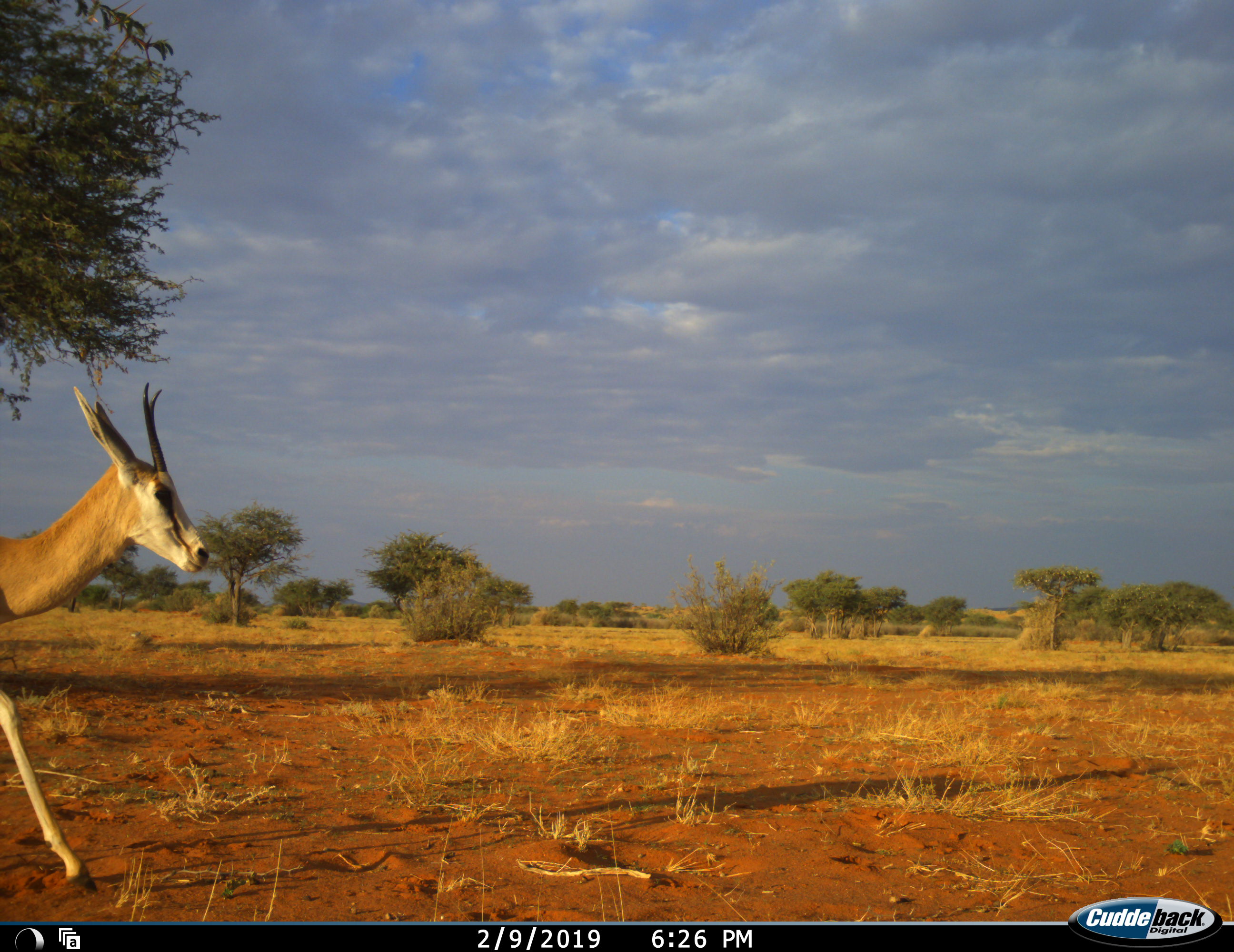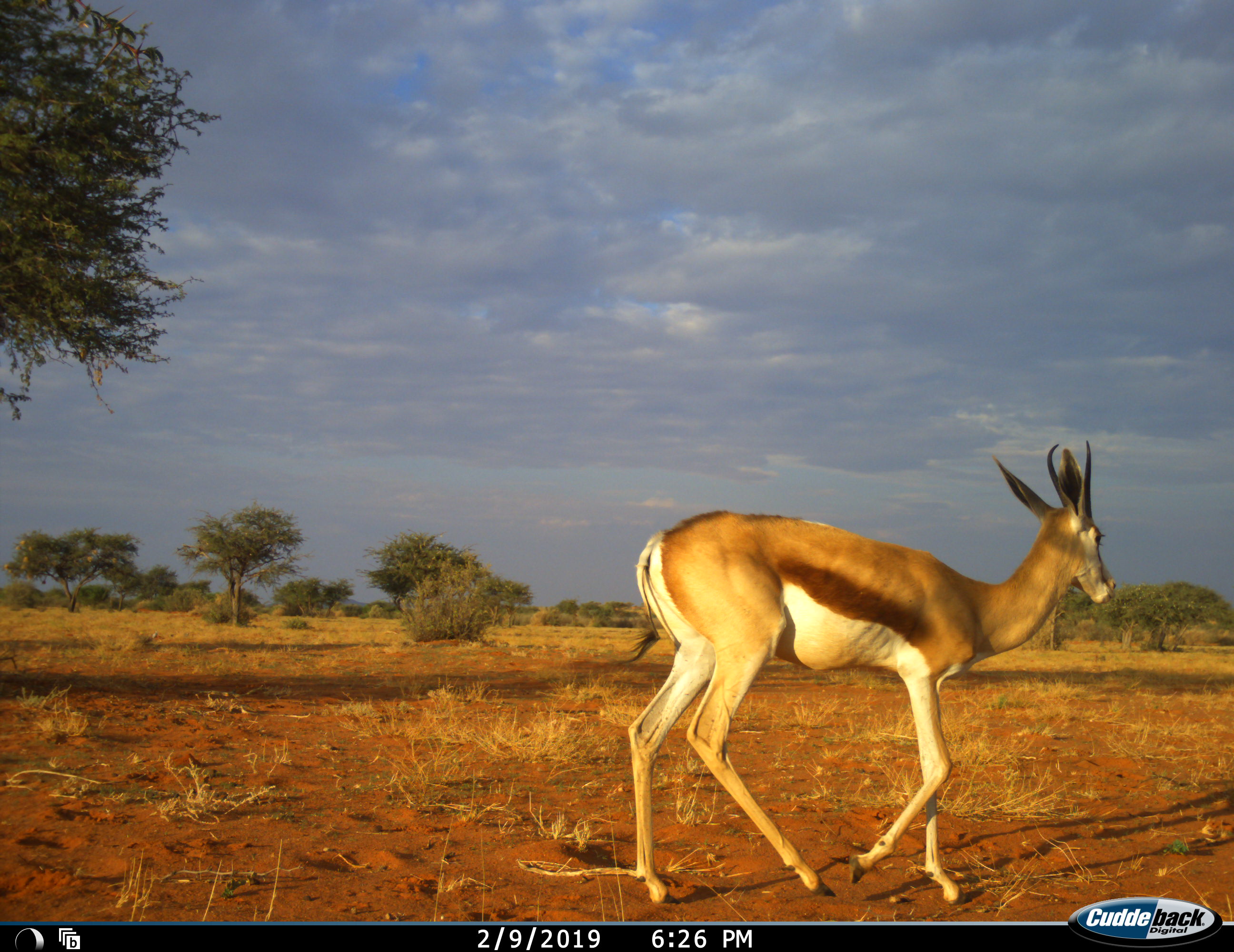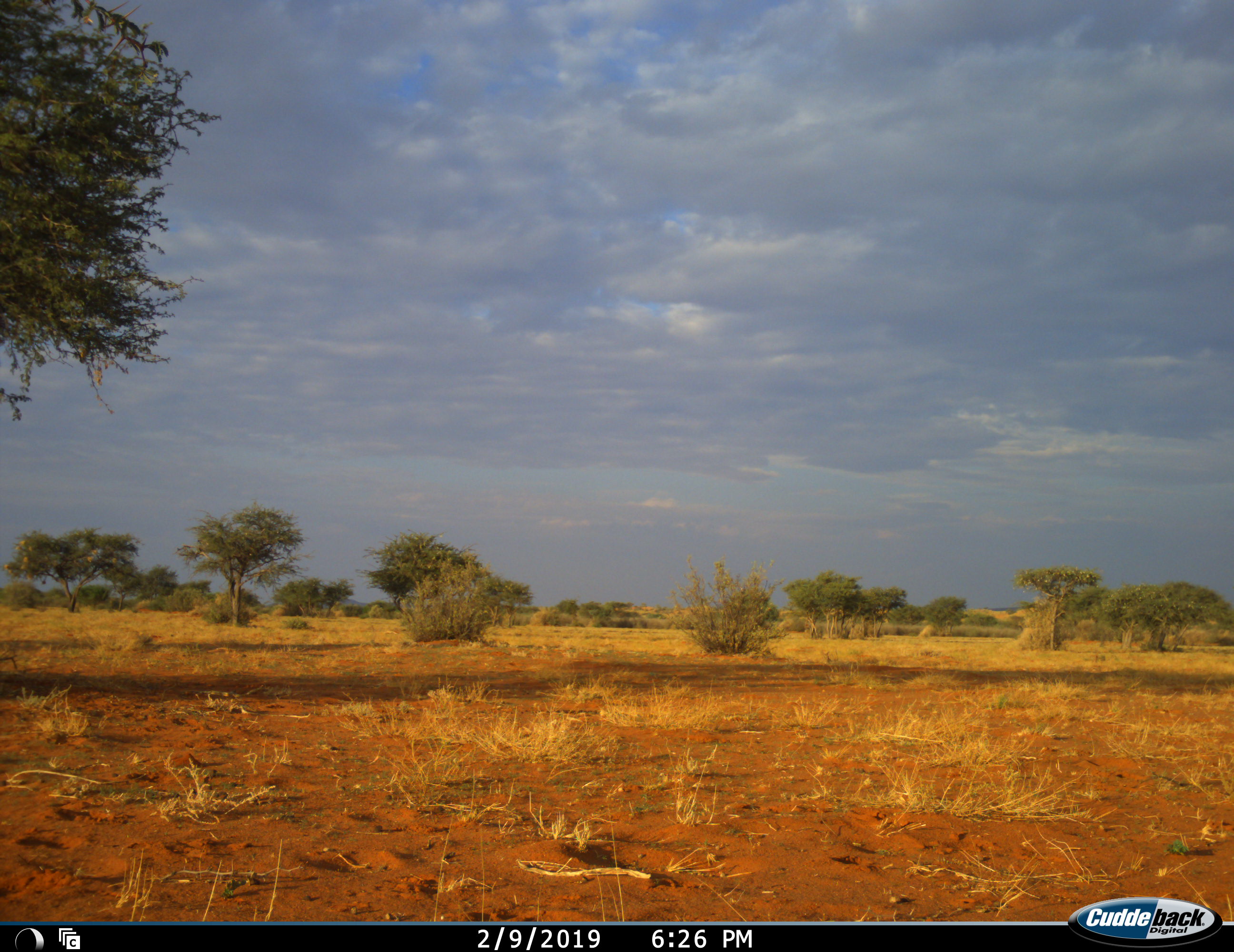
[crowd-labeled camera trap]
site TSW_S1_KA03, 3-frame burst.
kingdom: Animalia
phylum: Chordata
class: Mammalia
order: Artiodactyla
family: Bovidae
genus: Antidorcas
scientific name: Antidorcas marsupialis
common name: springbok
Springbok (Antidorcas marsupialis), count 1. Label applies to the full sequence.